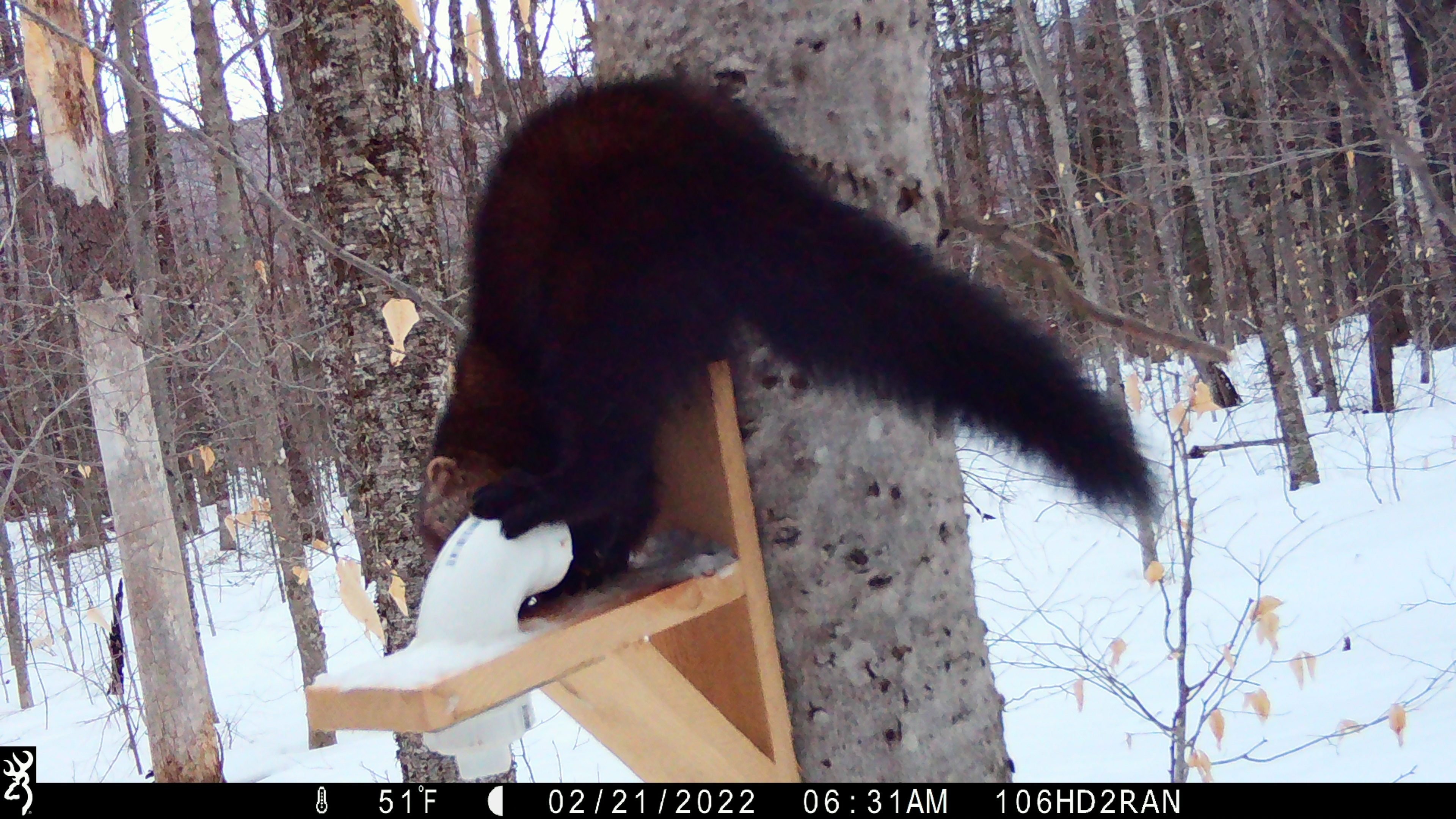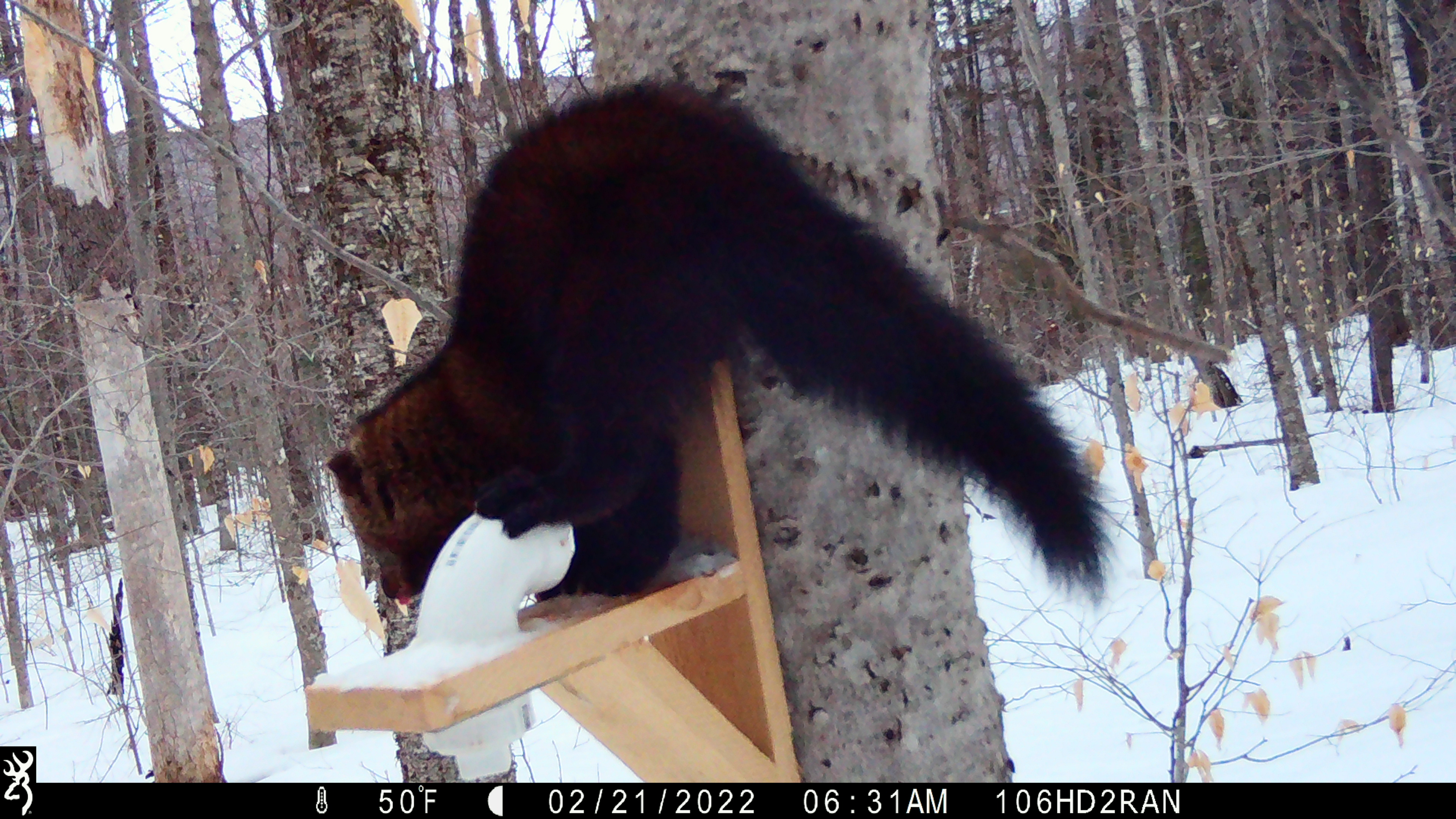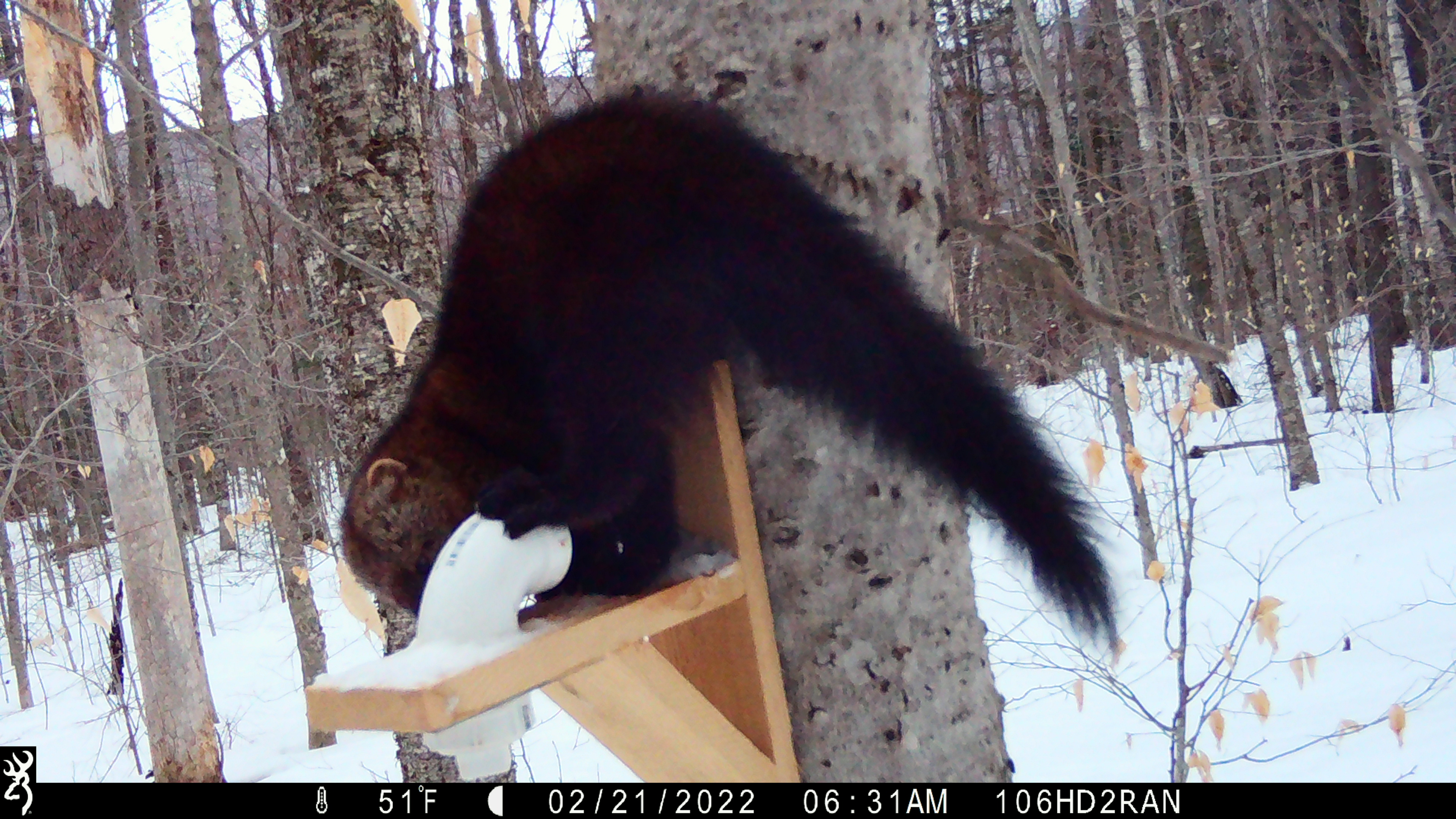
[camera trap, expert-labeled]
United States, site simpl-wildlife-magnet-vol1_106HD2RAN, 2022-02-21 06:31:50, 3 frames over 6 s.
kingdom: Animalia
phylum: Chordata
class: Mammalia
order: Carnivora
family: Mustelidae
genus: Pekania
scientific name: Pekania pennanti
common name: fisher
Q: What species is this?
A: Fisher (Pekania pennanti).